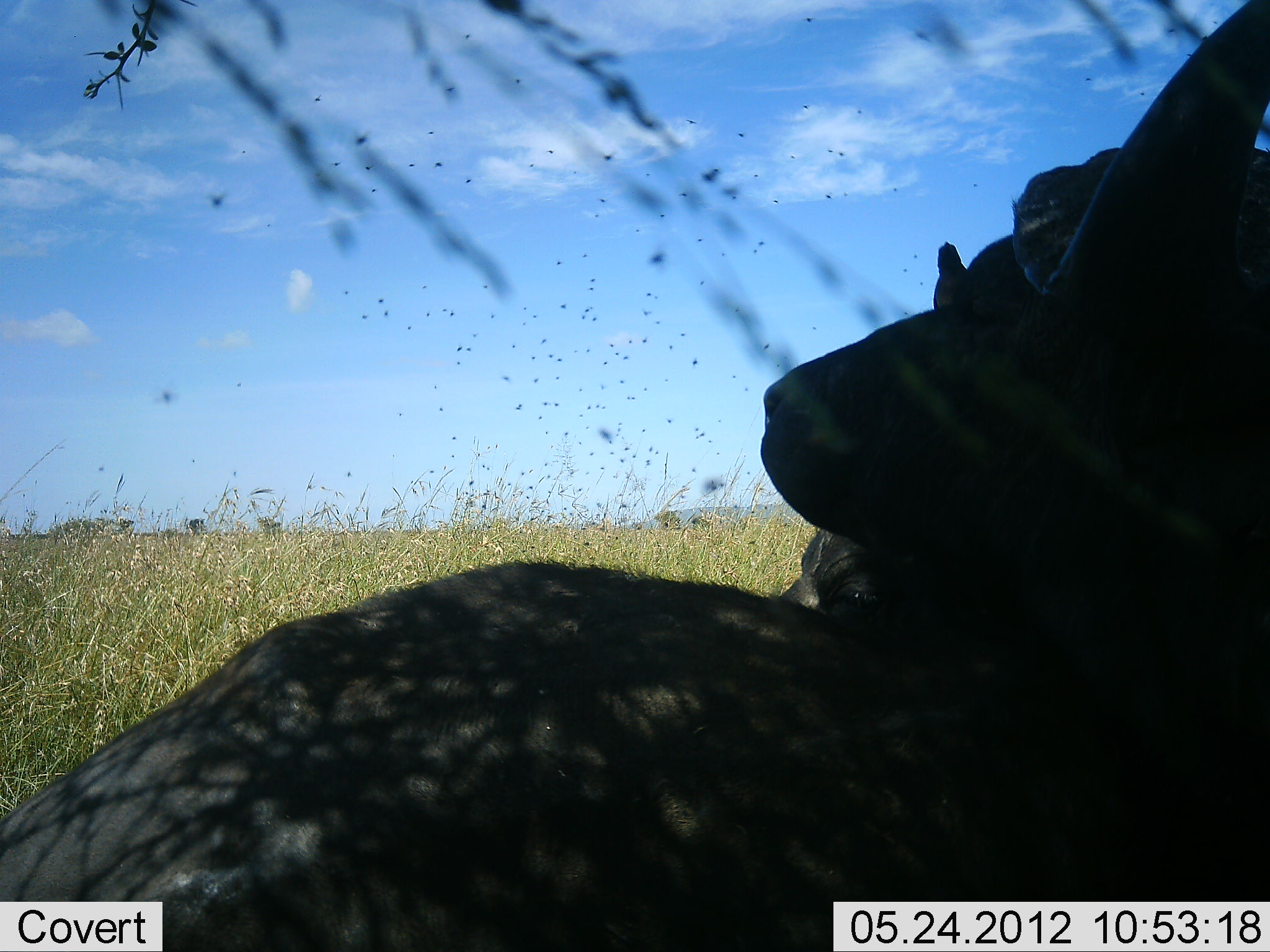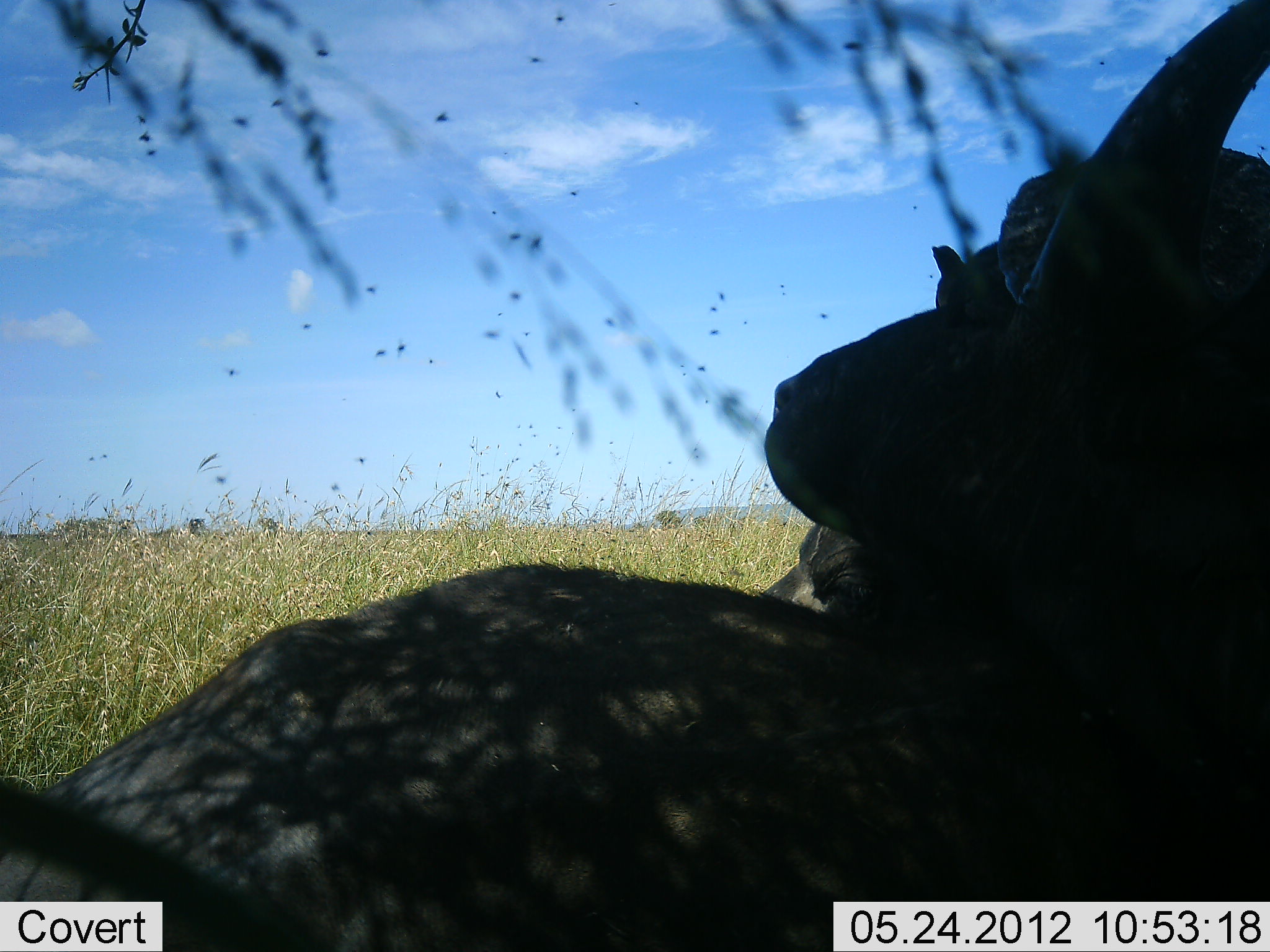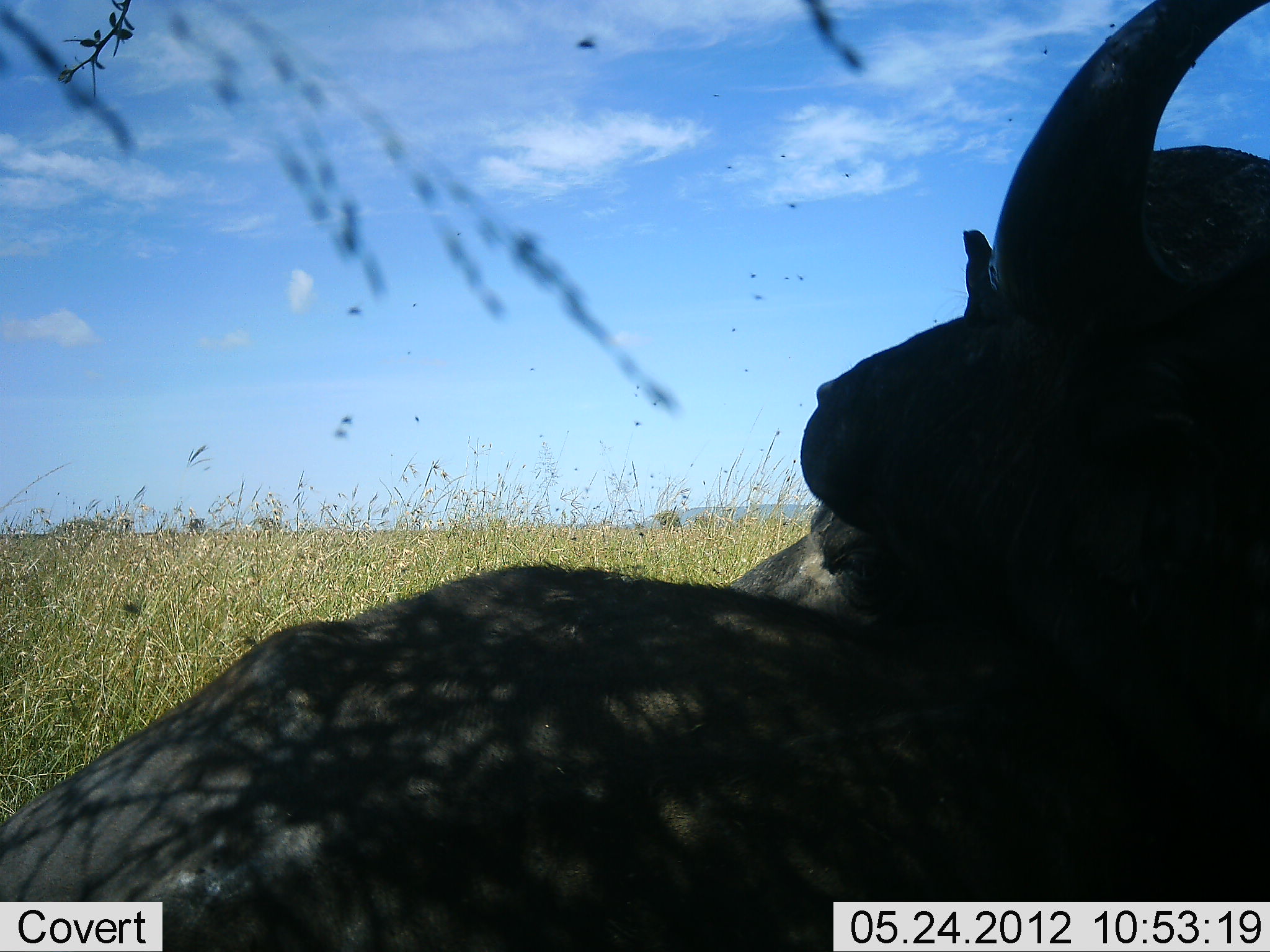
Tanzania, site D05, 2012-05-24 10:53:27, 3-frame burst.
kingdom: Animalia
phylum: Chordata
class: Mammalia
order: Artiodactyla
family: Bovidae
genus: Syncerus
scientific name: Syncerus caffer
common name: cape buffalo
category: buffalo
Buffalo (cape buffalo) (Syncerus caffer), count 2. Behavior (volunteer vote fractions): standing 9%, resting 91%, moving 0%, interacting 0%. Young present (vote fraction): 0%. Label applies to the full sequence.